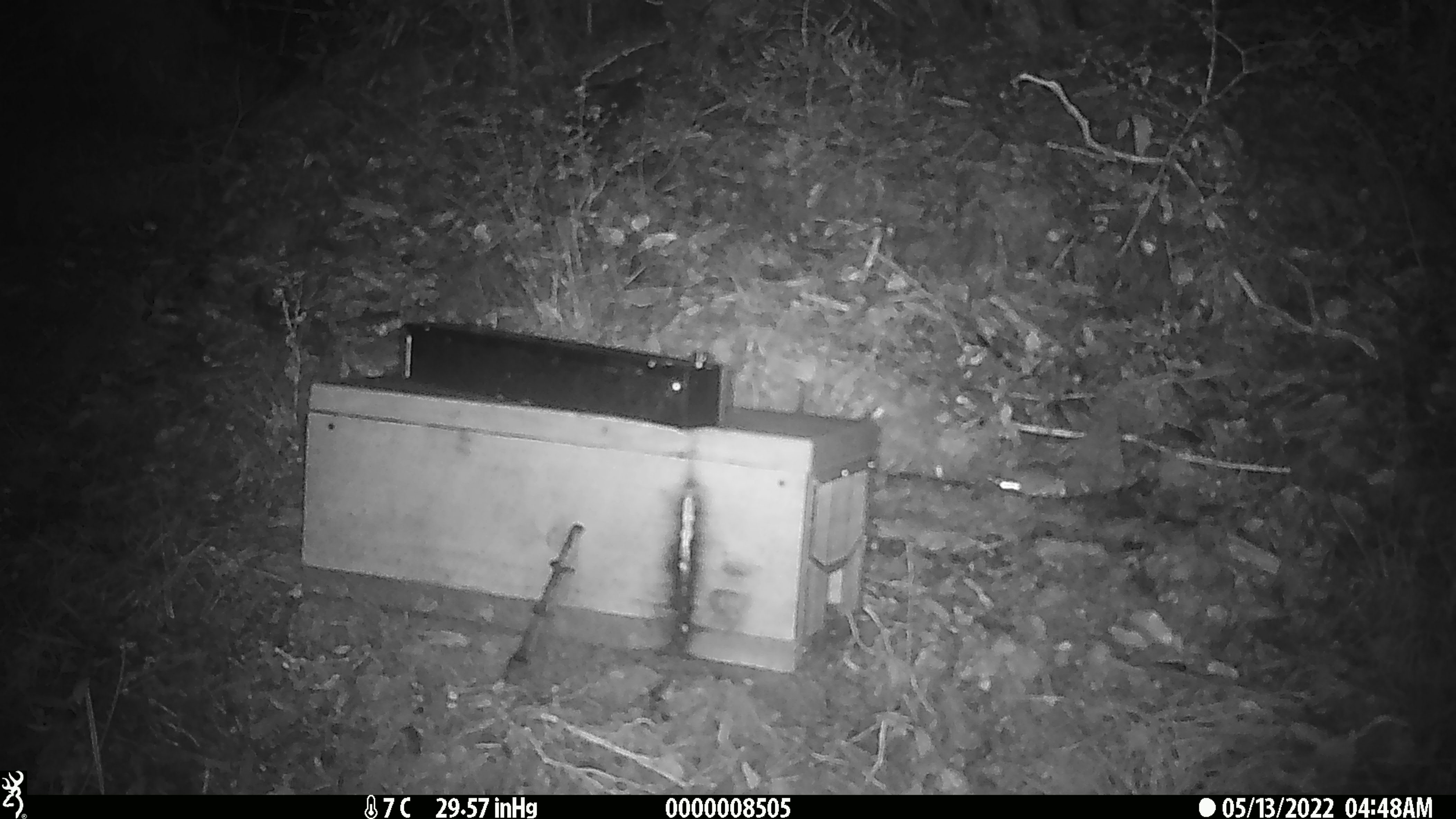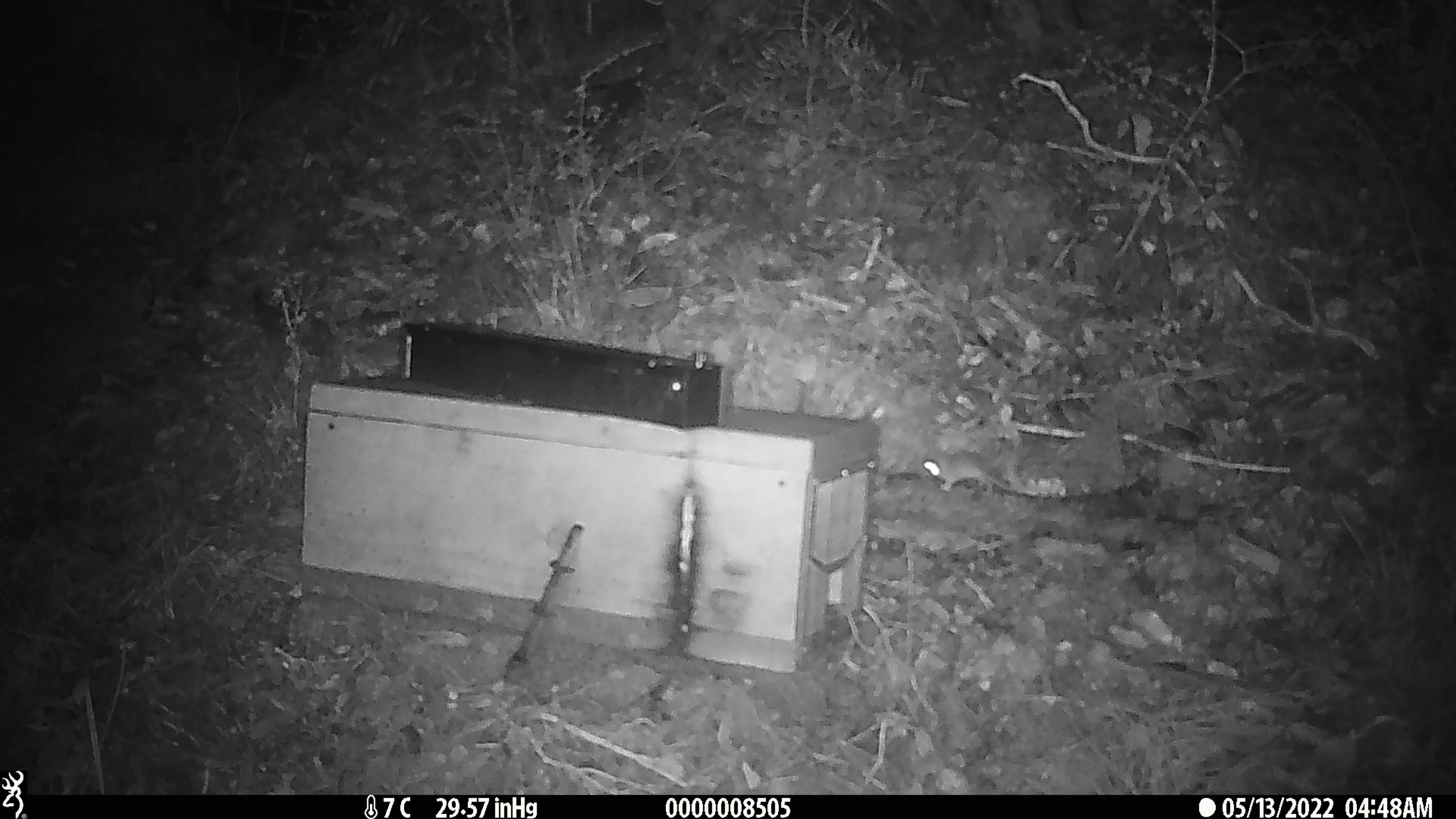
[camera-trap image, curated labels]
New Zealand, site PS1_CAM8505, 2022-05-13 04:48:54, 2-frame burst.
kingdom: Animalia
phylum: Chordata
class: Mammalia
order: Rodentia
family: Muridae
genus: Mus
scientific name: Mus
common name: mouse